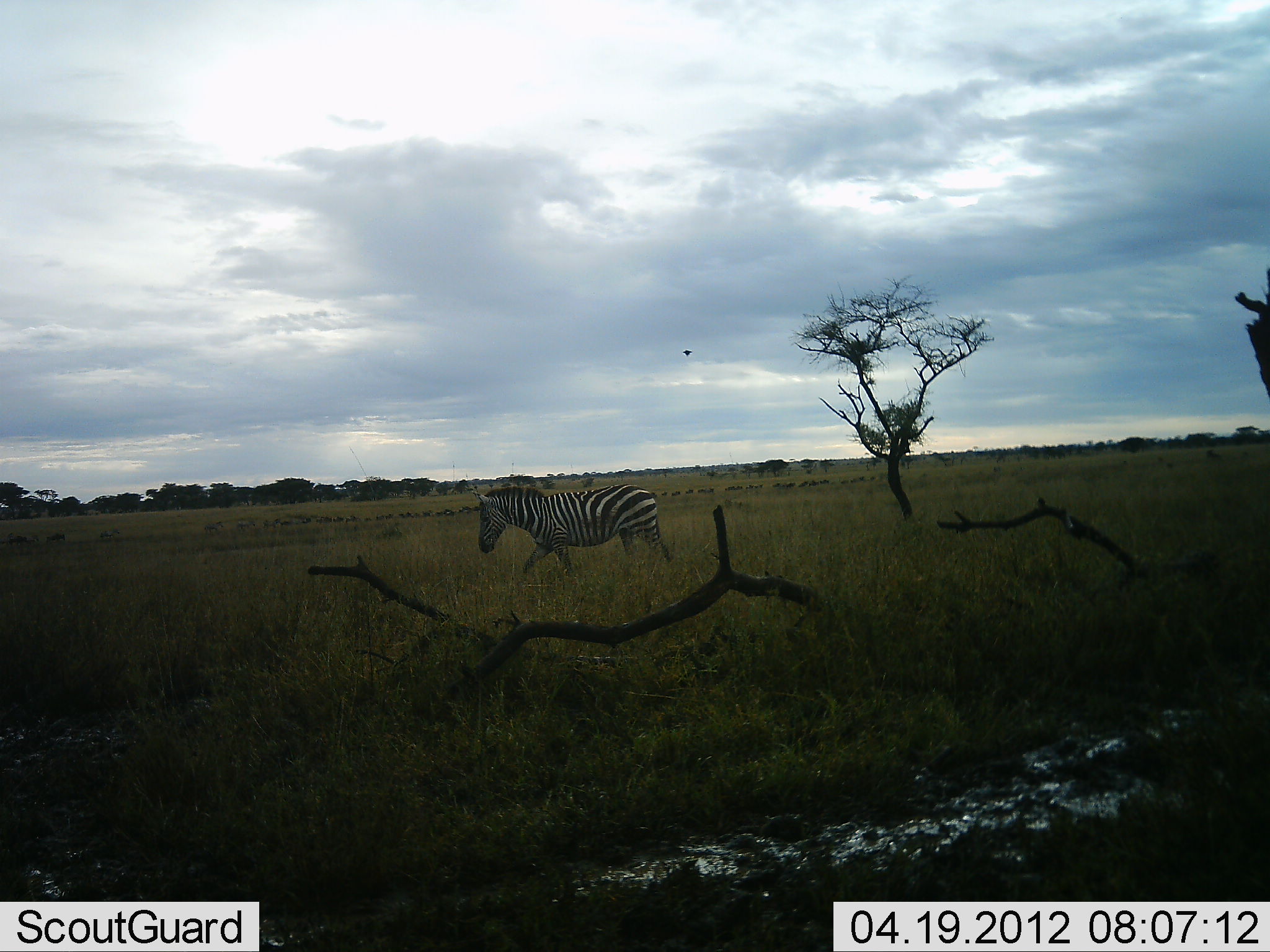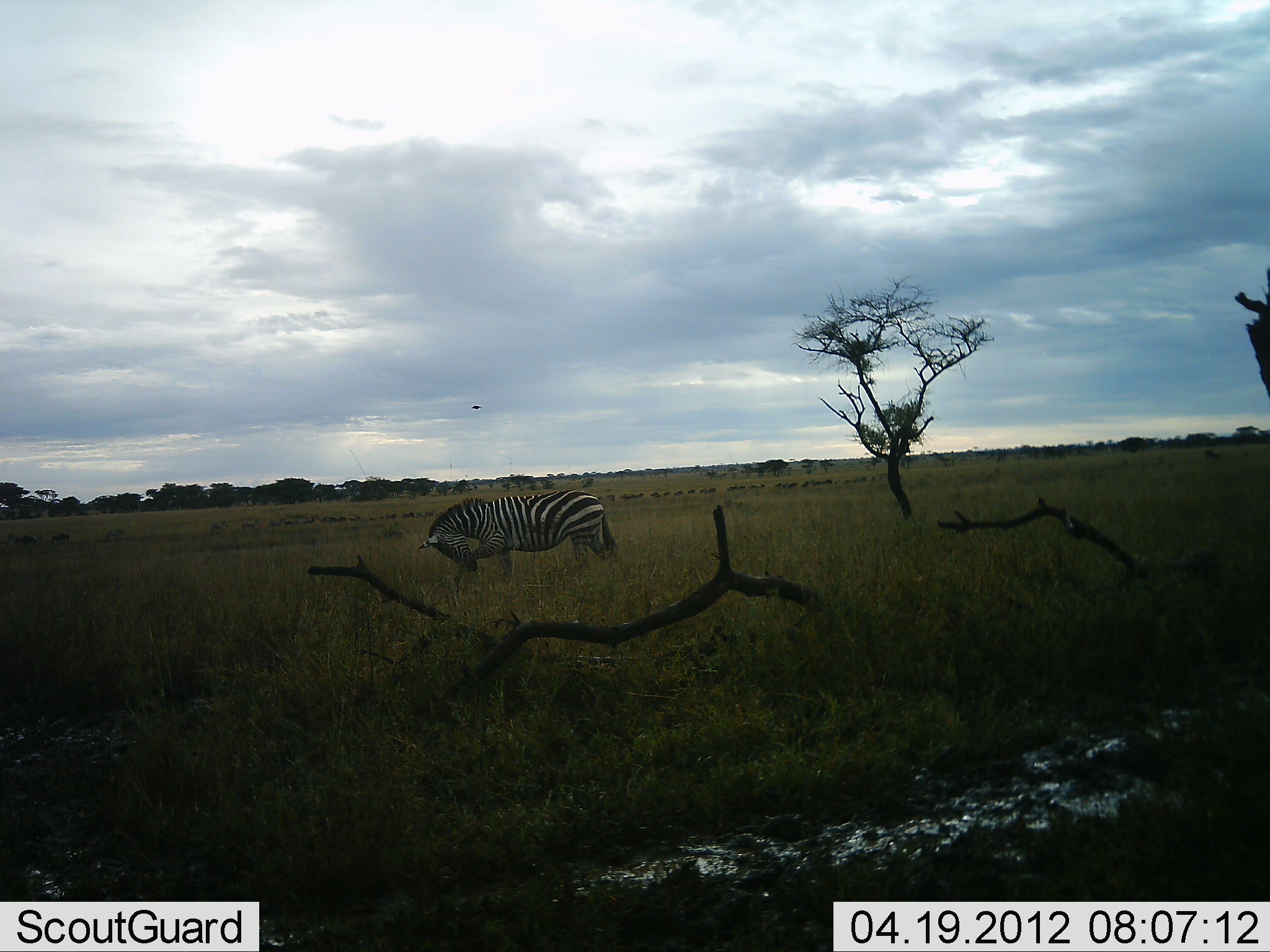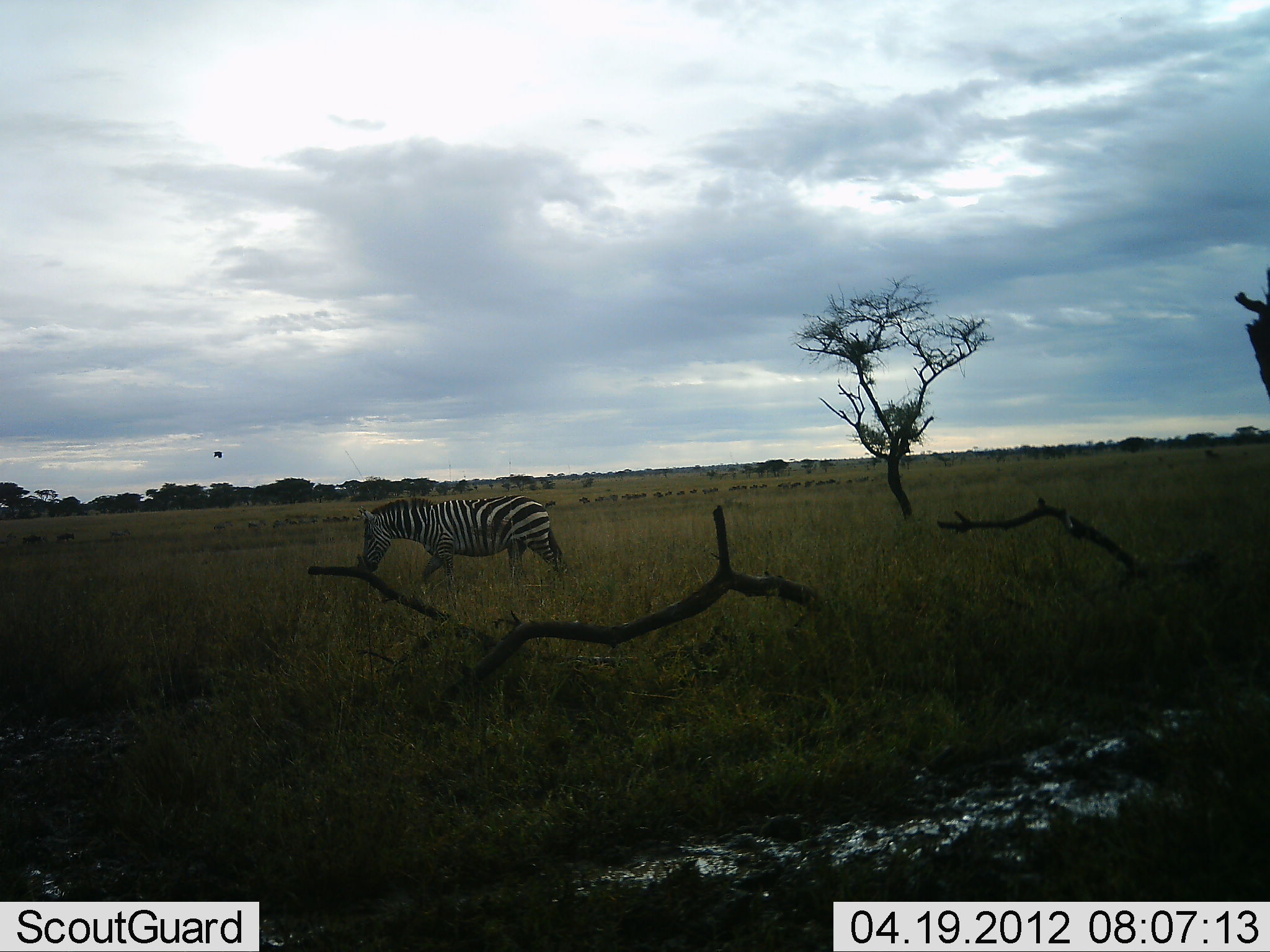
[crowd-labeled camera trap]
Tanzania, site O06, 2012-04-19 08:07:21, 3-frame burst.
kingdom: Animalia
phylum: Chordata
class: Mammalia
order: Perissodactyla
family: Equidae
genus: Equus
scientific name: Equus quagga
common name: plains zebra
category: zebra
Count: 1.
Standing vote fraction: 5%.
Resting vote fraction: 0%.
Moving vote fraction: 89%.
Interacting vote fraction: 0%.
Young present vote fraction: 0%.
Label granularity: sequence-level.